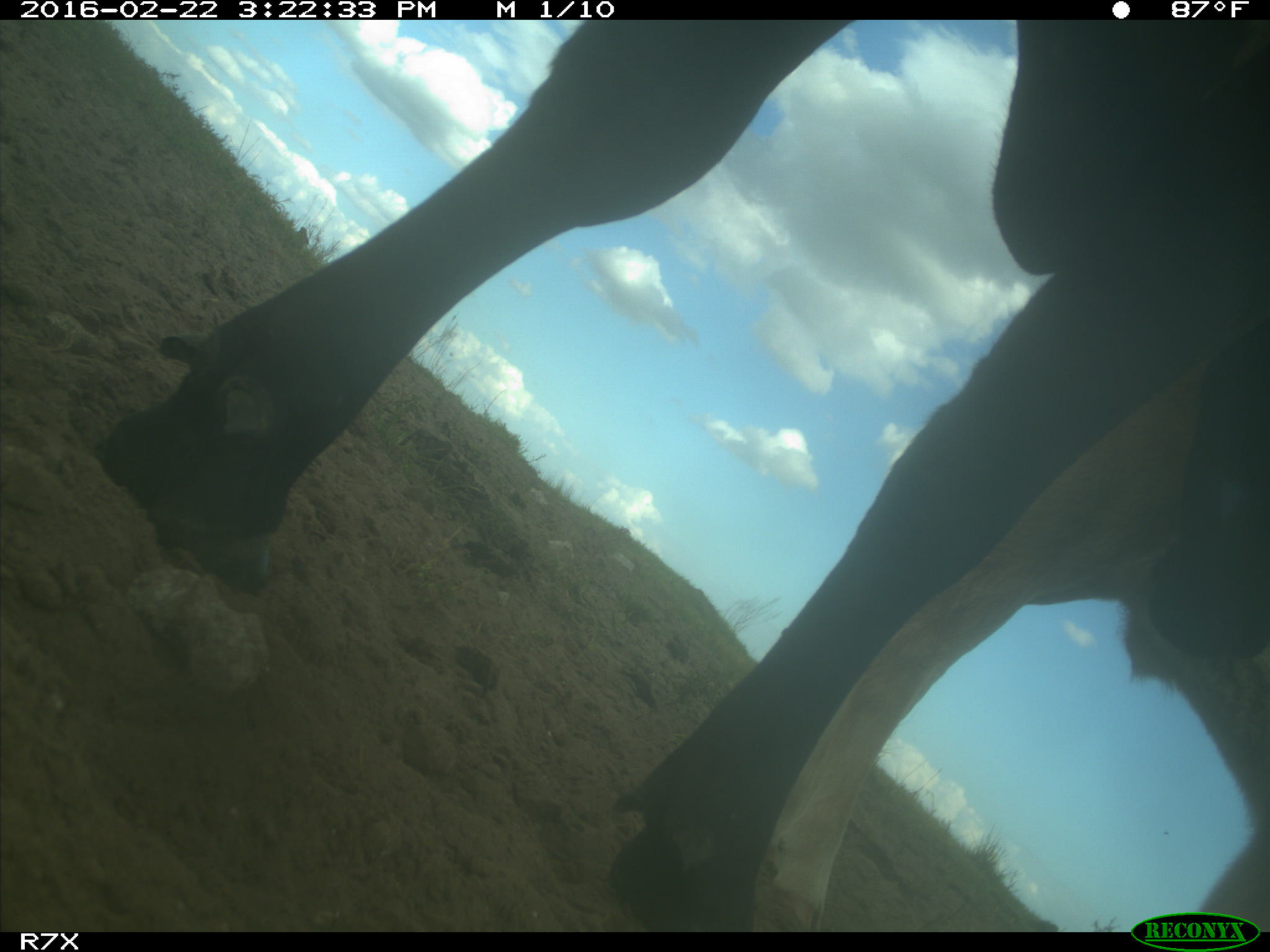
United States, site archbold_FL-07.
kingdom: Animalia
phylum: Chordata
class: Mammalia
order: Artiodactyla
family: Bovidae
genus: Bos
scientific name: Bos taurus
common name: domestic cow